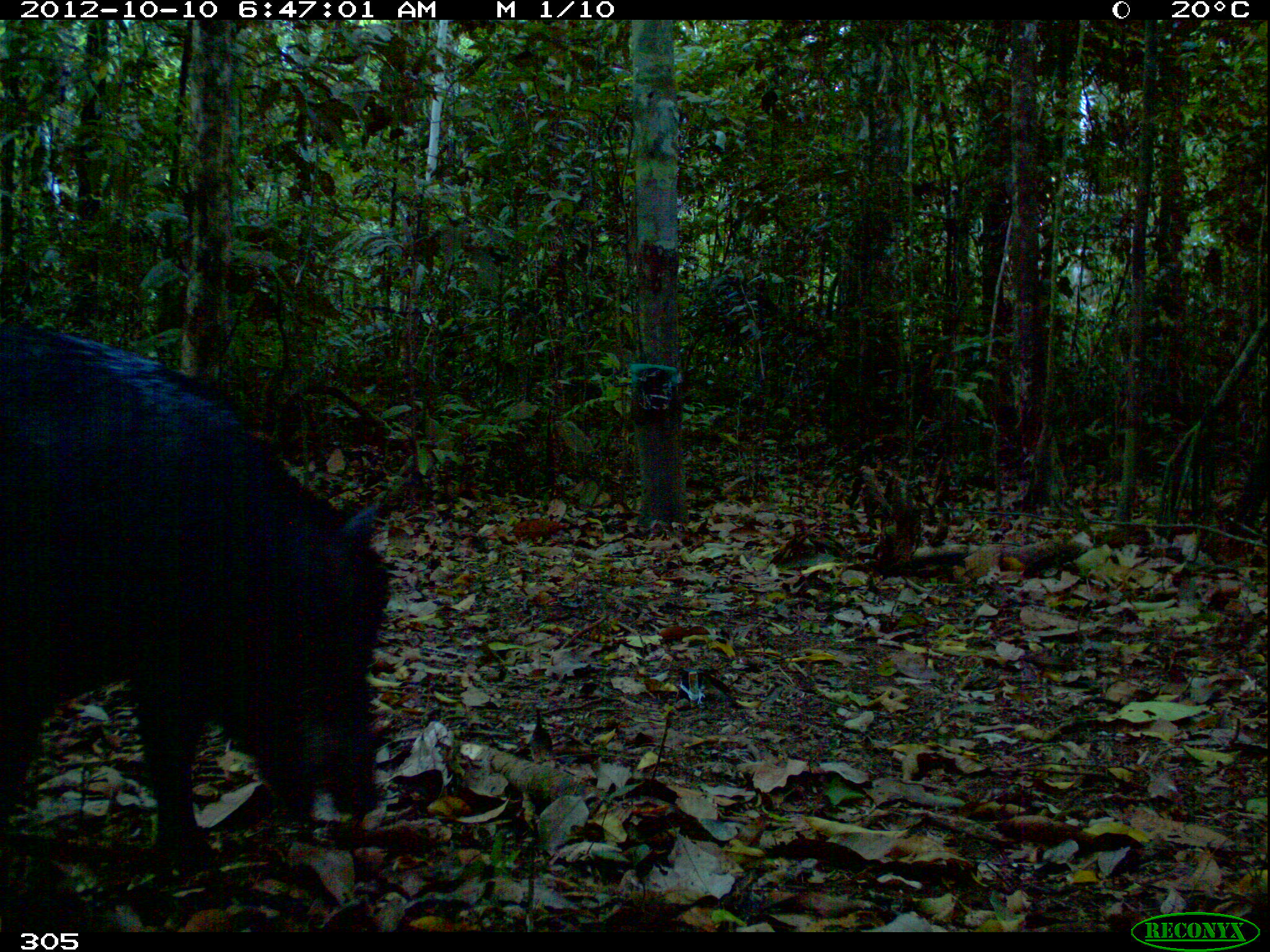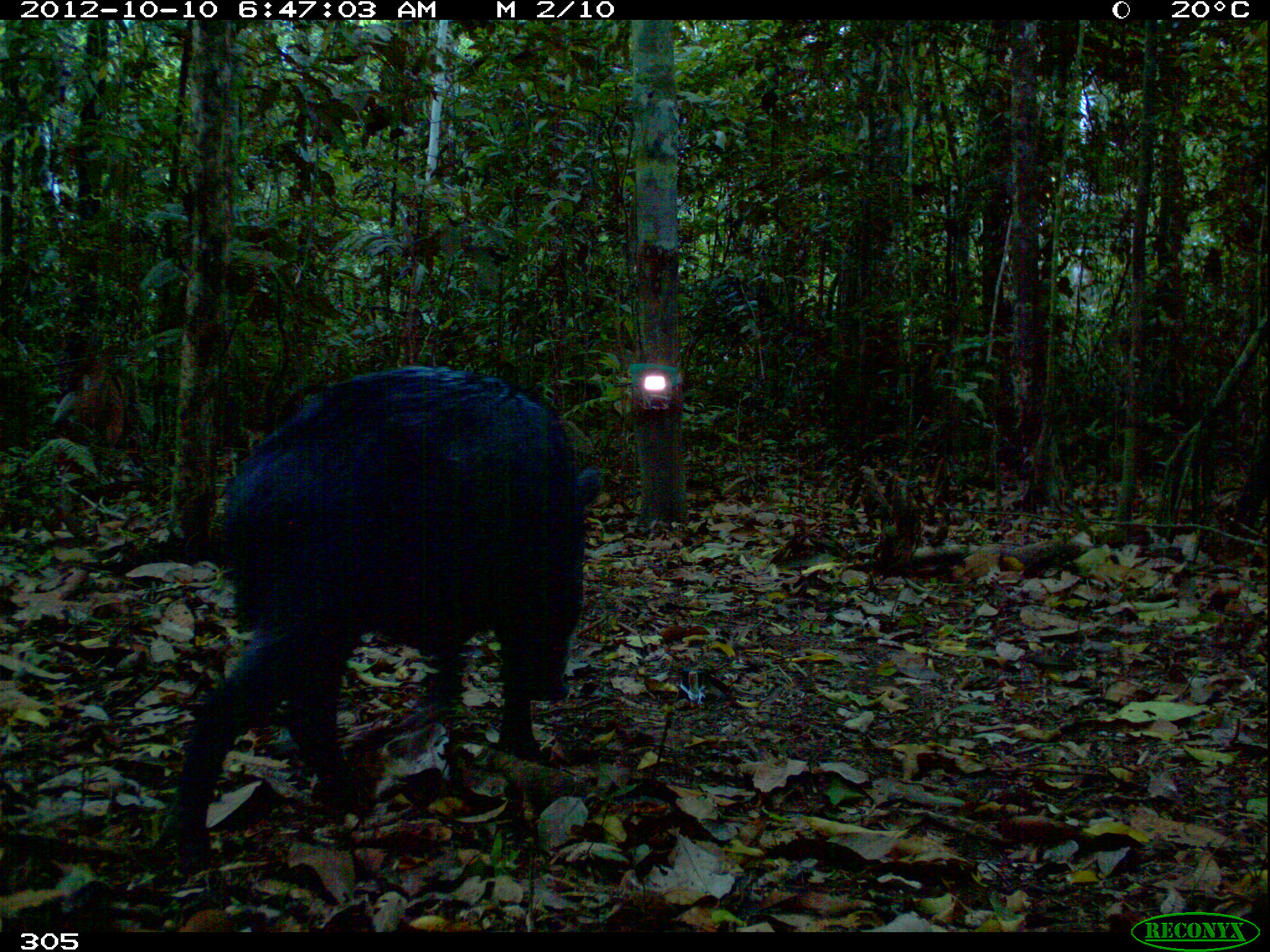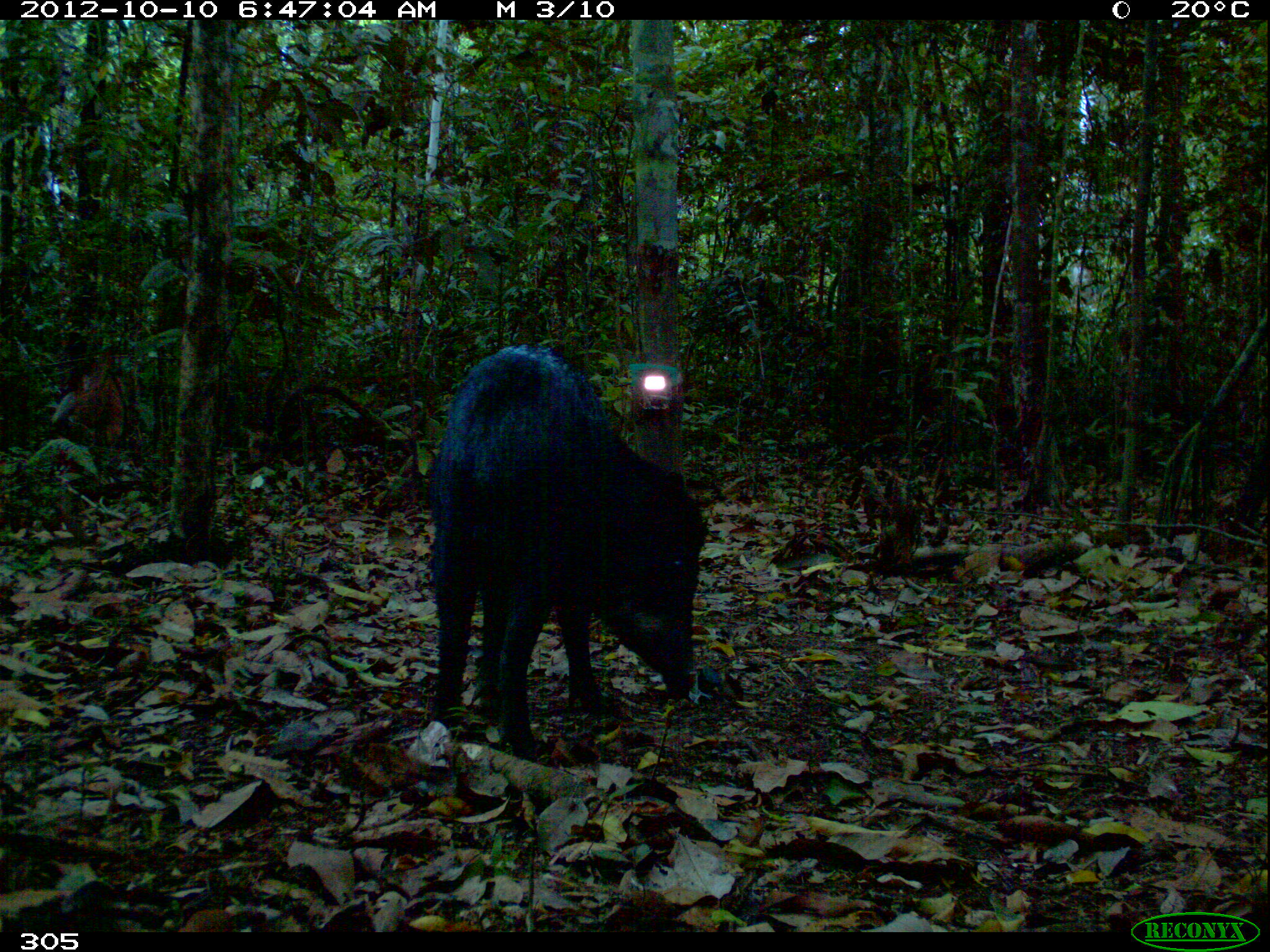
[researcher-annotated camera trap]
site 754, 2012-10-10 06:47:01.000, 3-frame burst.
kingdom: Animalia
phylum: Chordata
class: Mammalia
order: Artiodactyla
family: Tayassuidae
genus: Tayassu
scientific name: Tayassu pecari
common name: white-lipped peccary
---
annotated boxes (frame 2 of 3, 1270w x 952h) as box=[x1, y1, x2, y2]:
tayassu pecari: box=[172, 361, 609, 877]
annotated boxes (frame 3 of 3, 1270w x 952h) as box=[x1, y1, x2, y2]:
tayassu pecari: box=[425, 342, 707, 758]